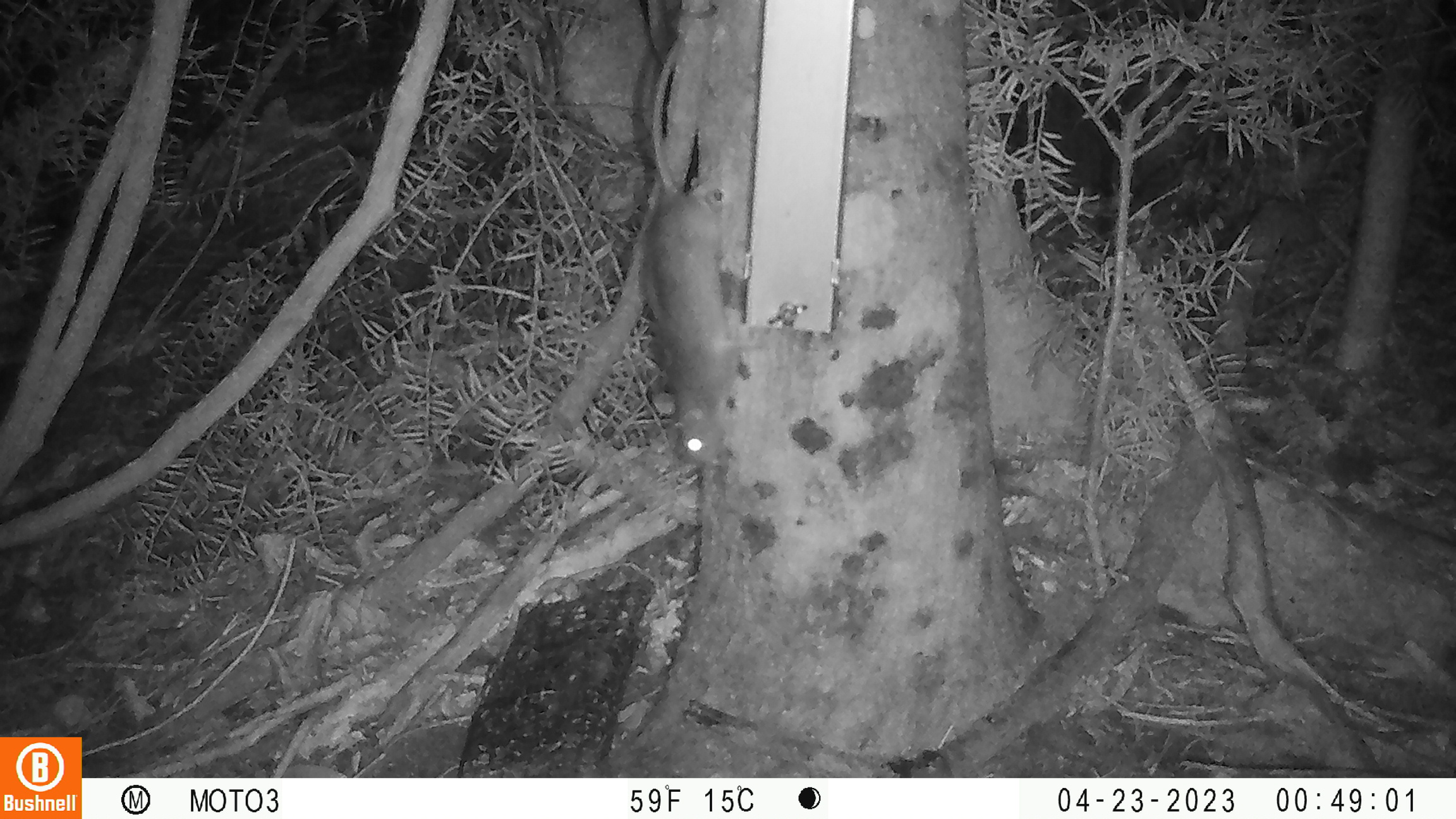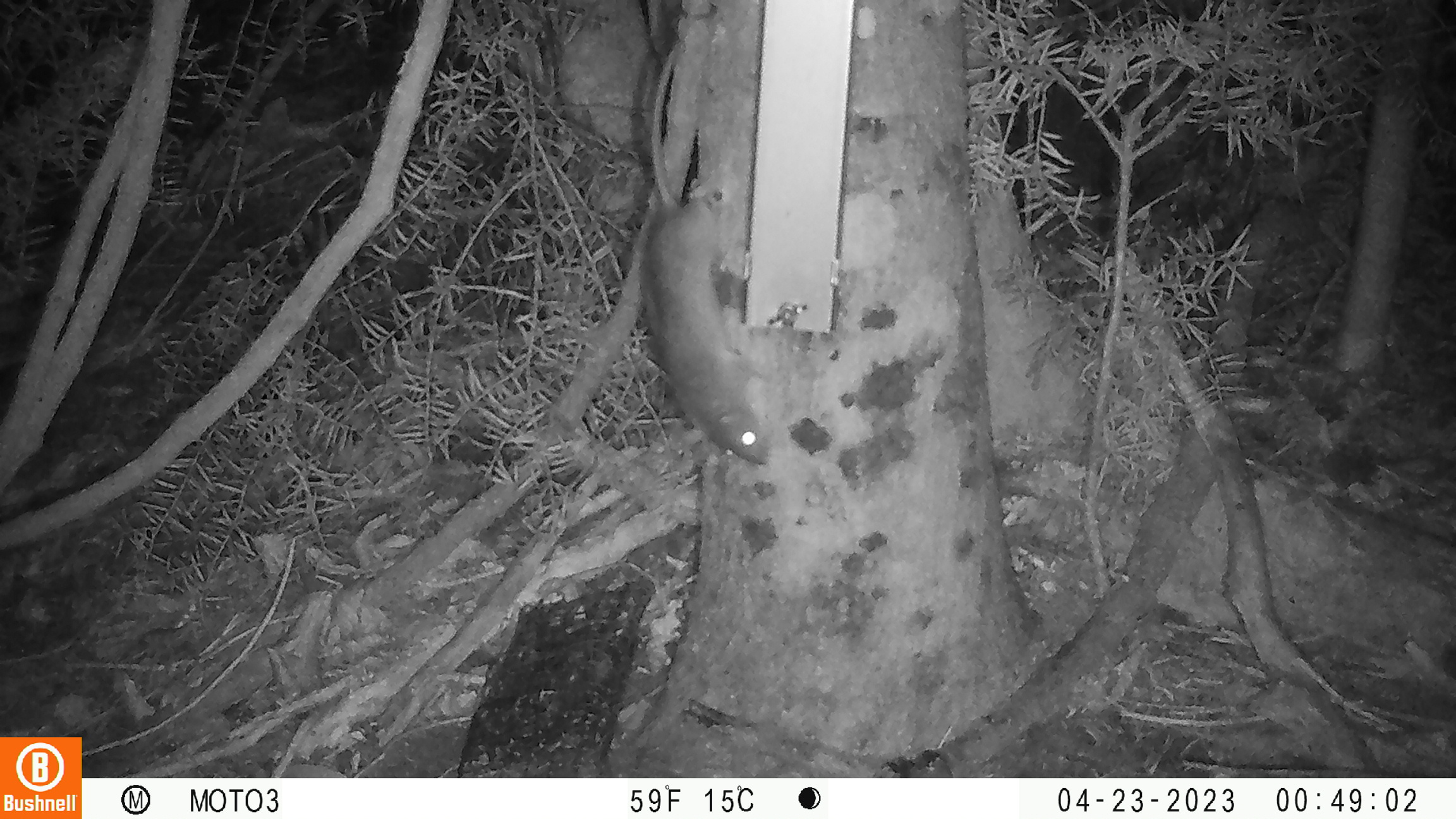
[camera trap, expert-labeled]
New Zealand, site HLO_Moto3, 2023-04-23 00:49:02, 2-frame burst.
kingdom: Animalia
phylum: Chordata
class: Mammalia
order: Rodentia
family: Muridae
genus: Rattus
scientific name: Rattus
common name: rat